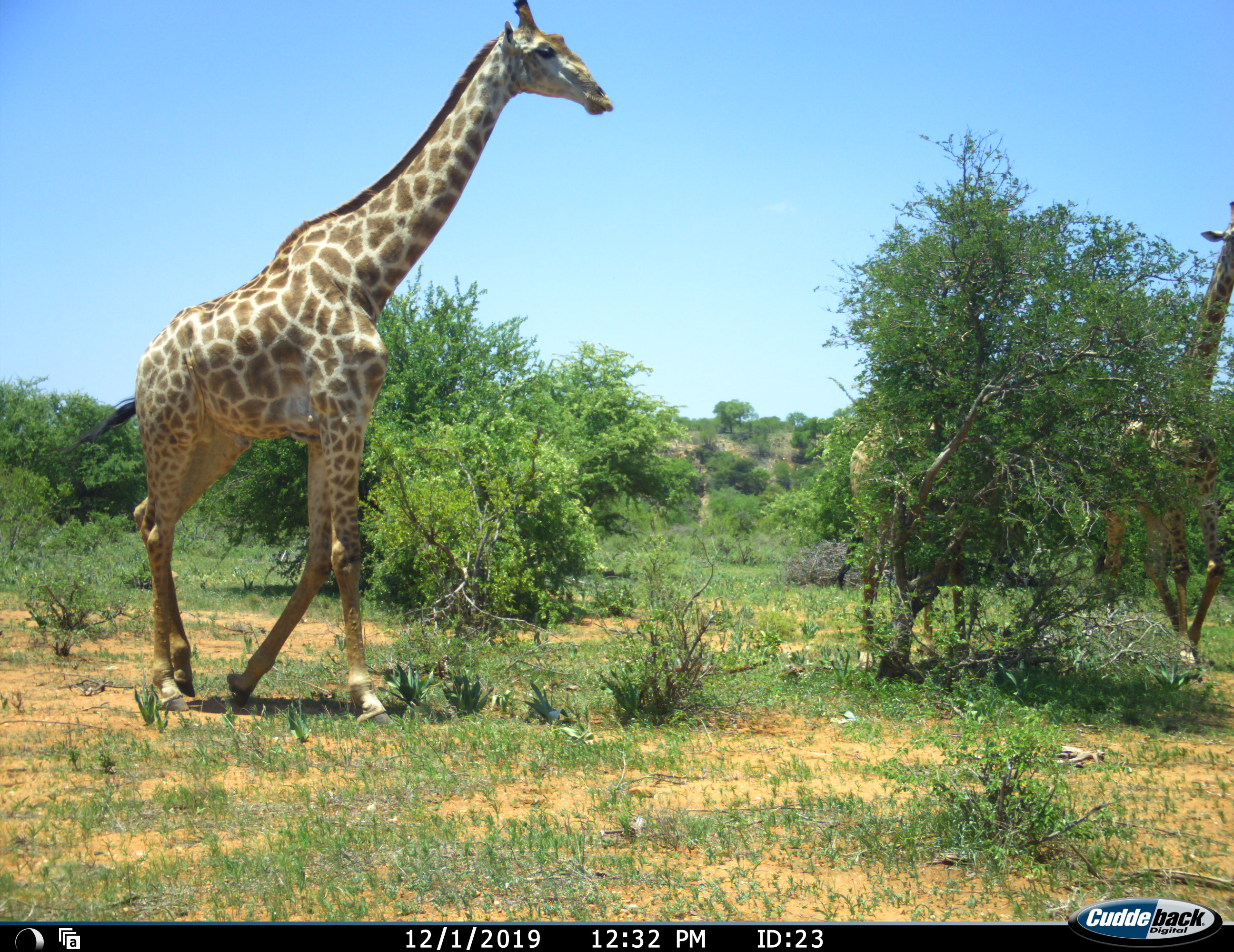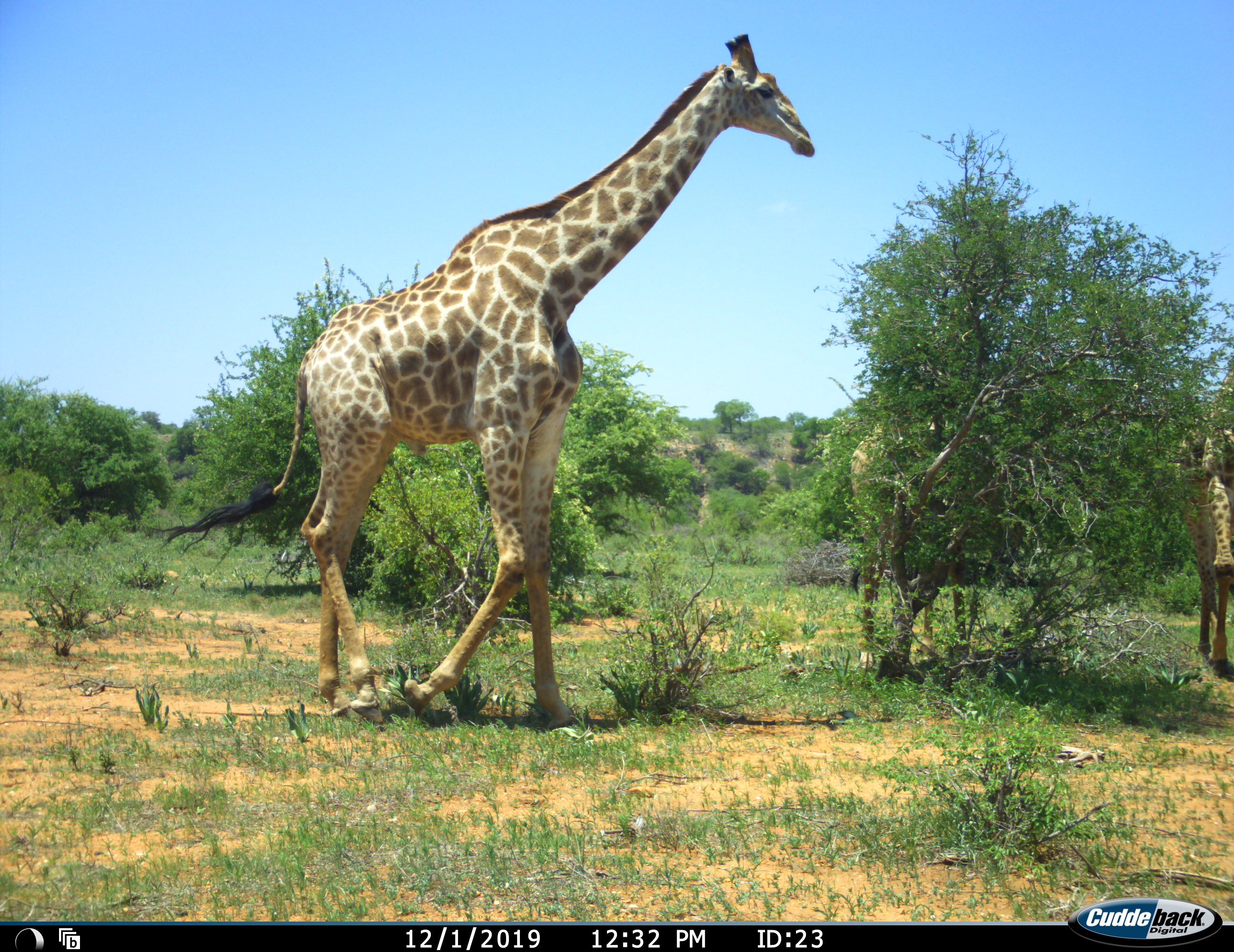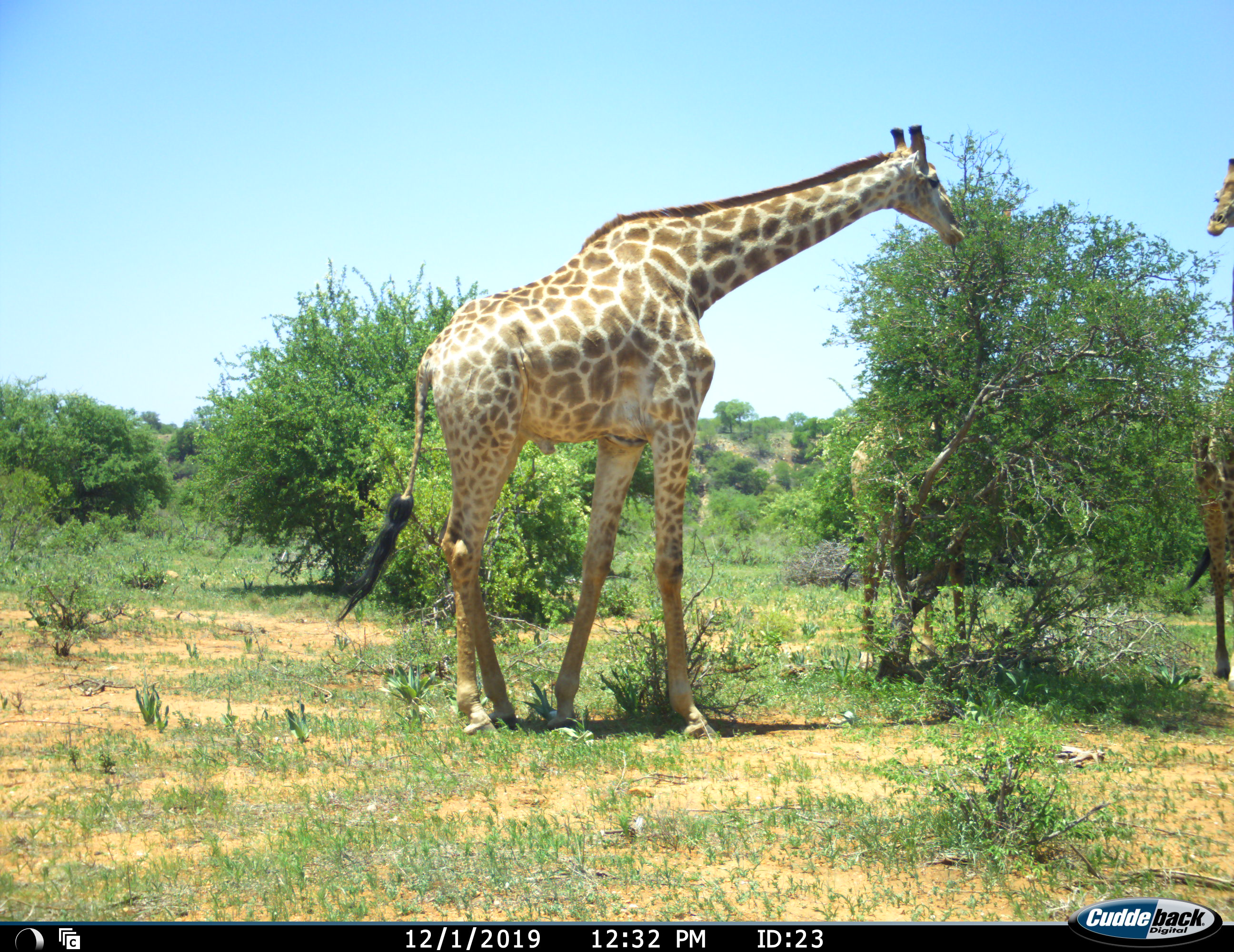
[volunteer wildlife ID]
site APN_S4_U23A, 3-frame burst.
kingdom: Animalia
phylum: Chordata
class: Mammalia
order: Artiodactyla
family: Giraffidae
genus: Giraffa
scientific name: Giraffa camelopardalis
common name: giraffe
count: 3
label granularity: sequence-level